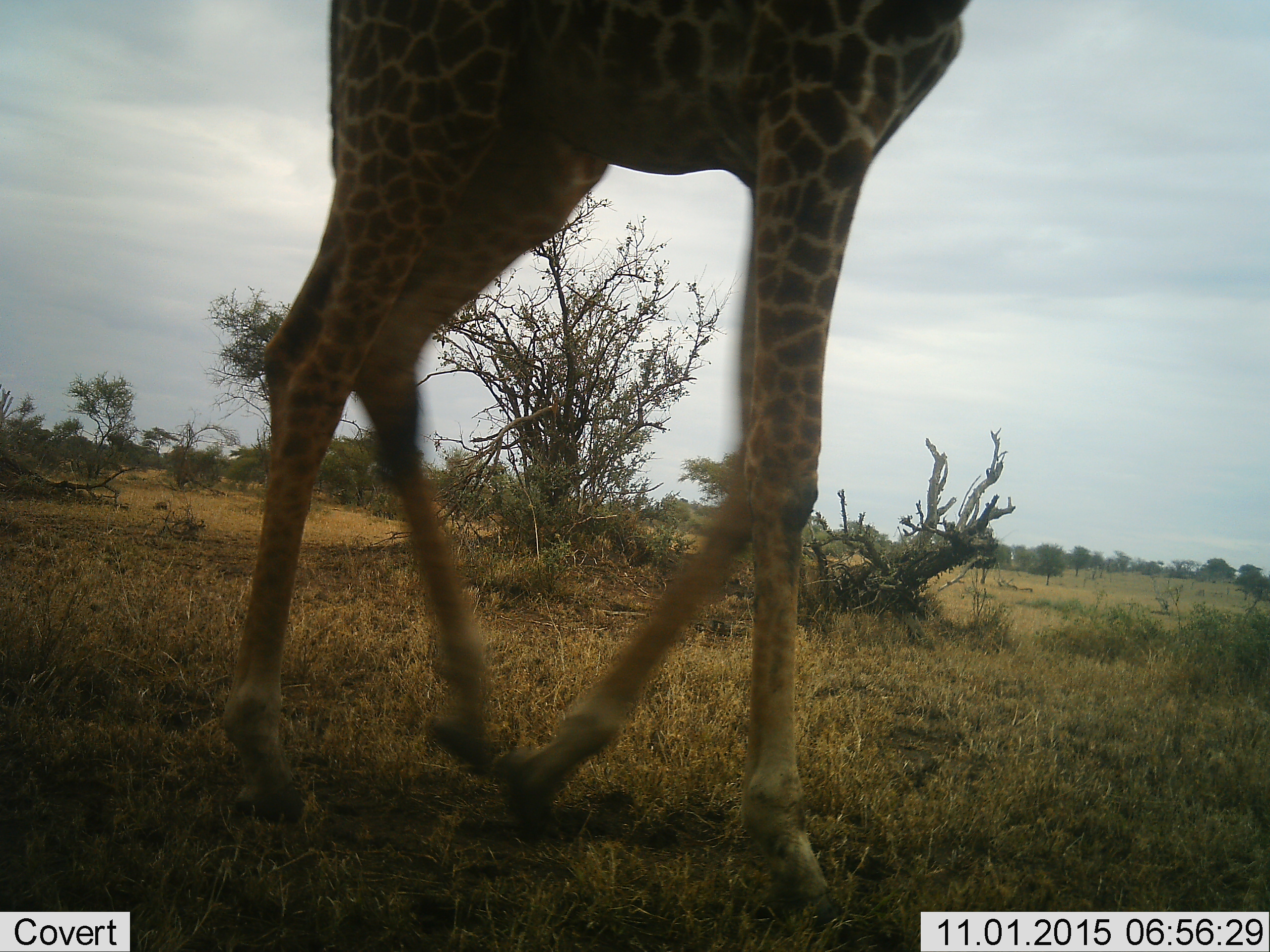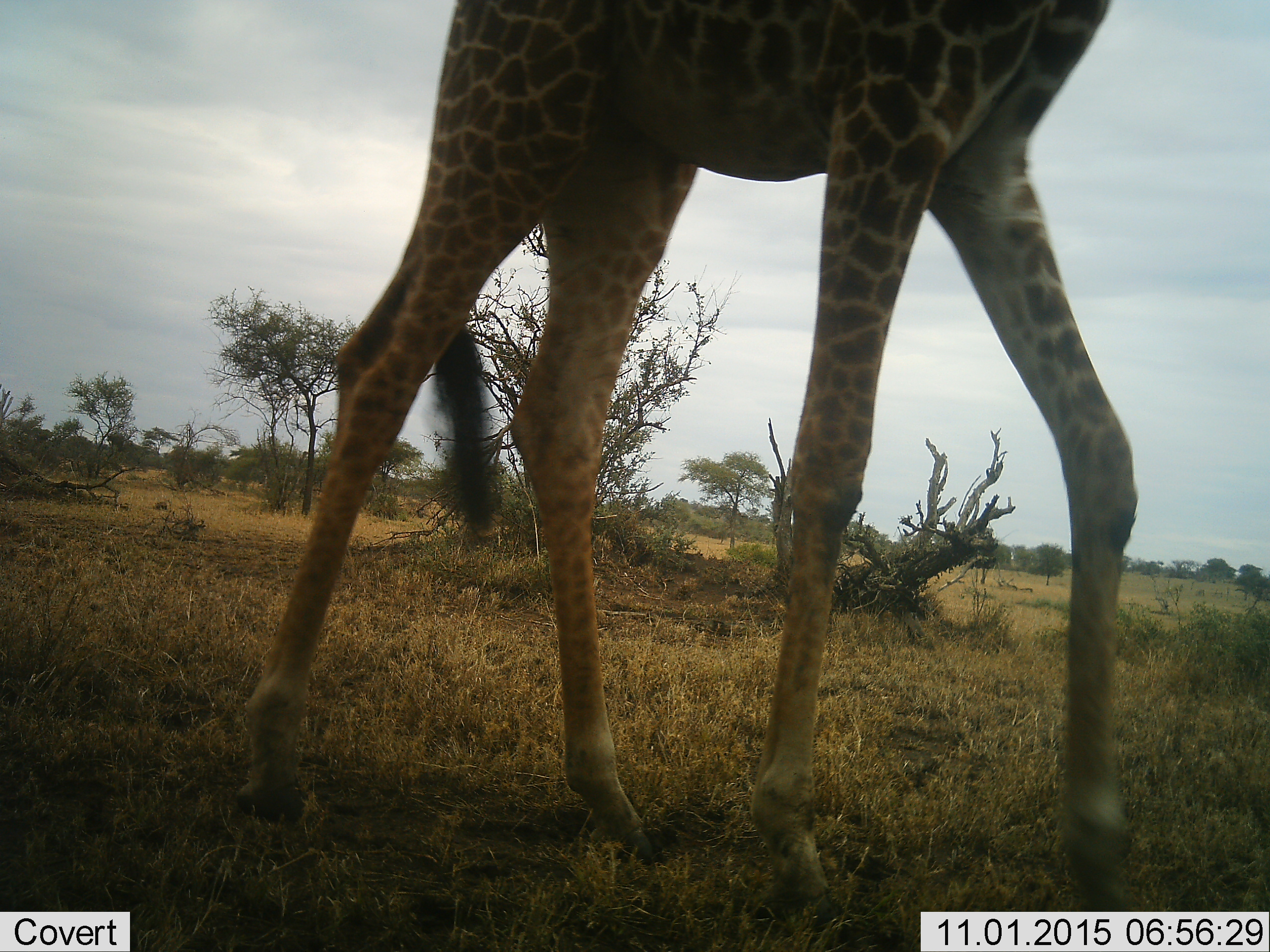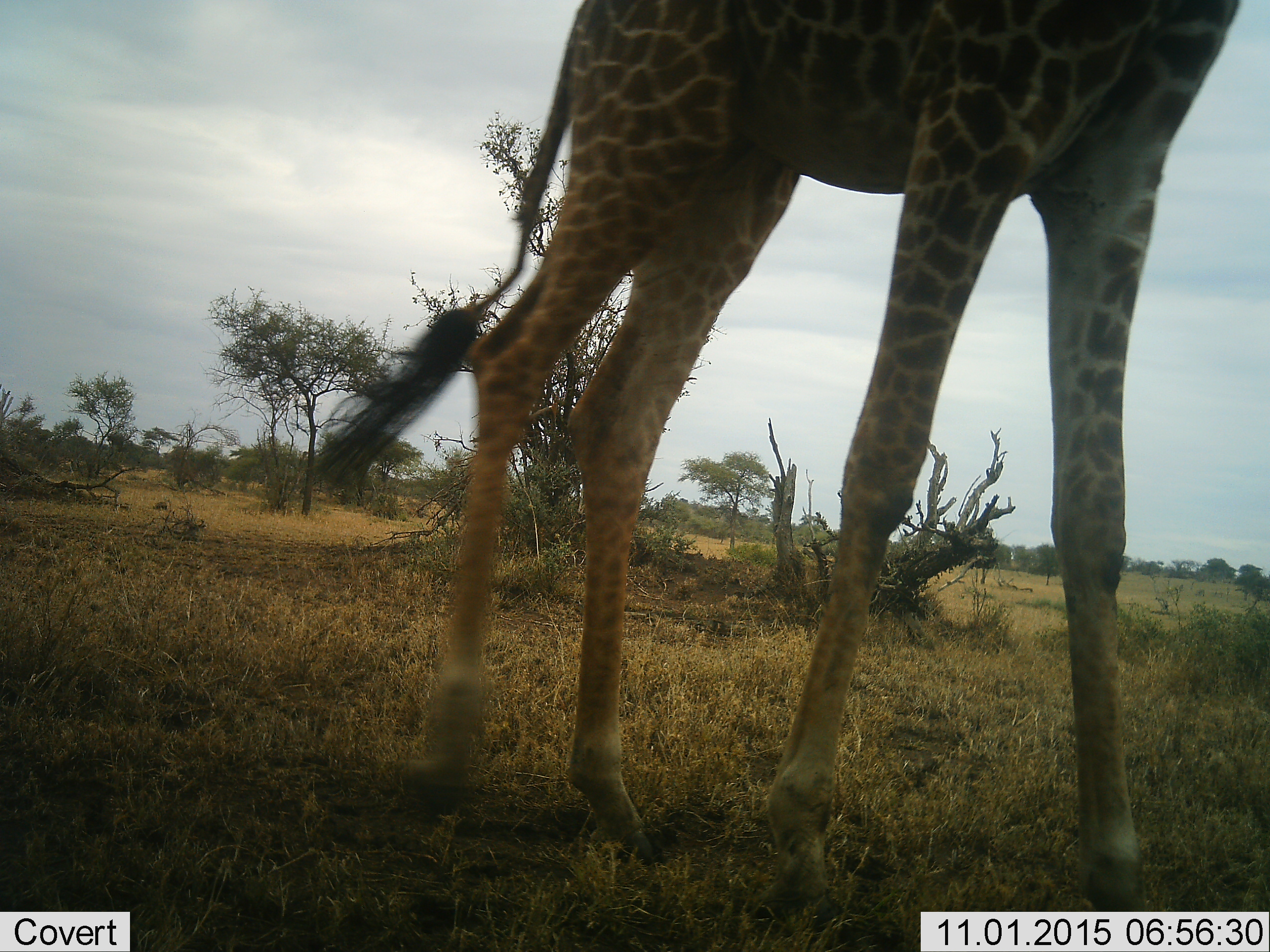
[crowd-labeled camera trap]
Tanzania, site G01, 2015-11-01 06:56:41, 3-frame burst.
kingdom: Animalia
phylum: Chordata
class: Mammalia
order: Artiodactyla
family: Giraffidae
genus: Giraffa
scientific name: Giraffa camelopardalis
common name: giraffe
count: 1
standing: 0%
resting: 0%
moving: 92%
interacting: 0%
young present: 0%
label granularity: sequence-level